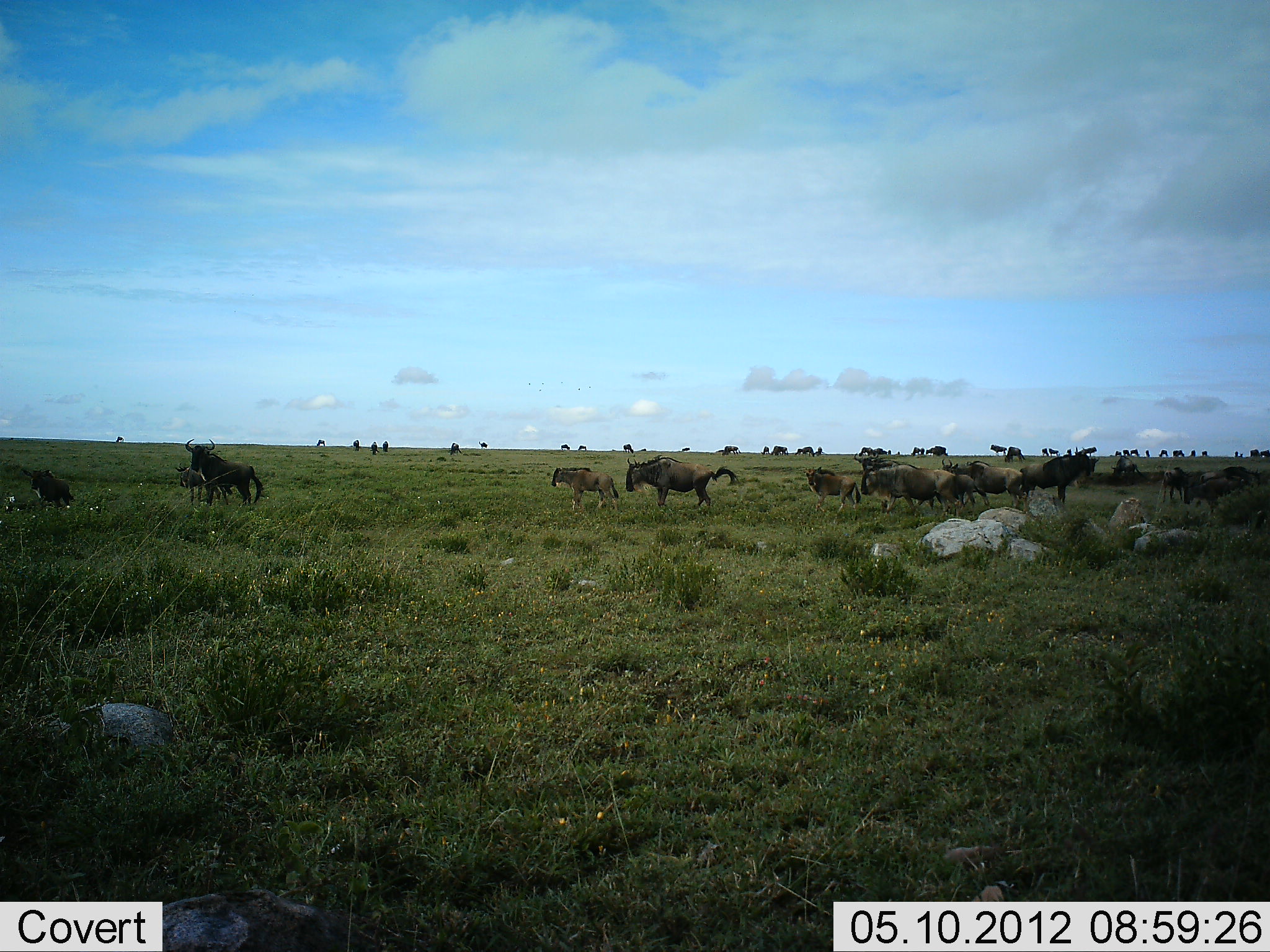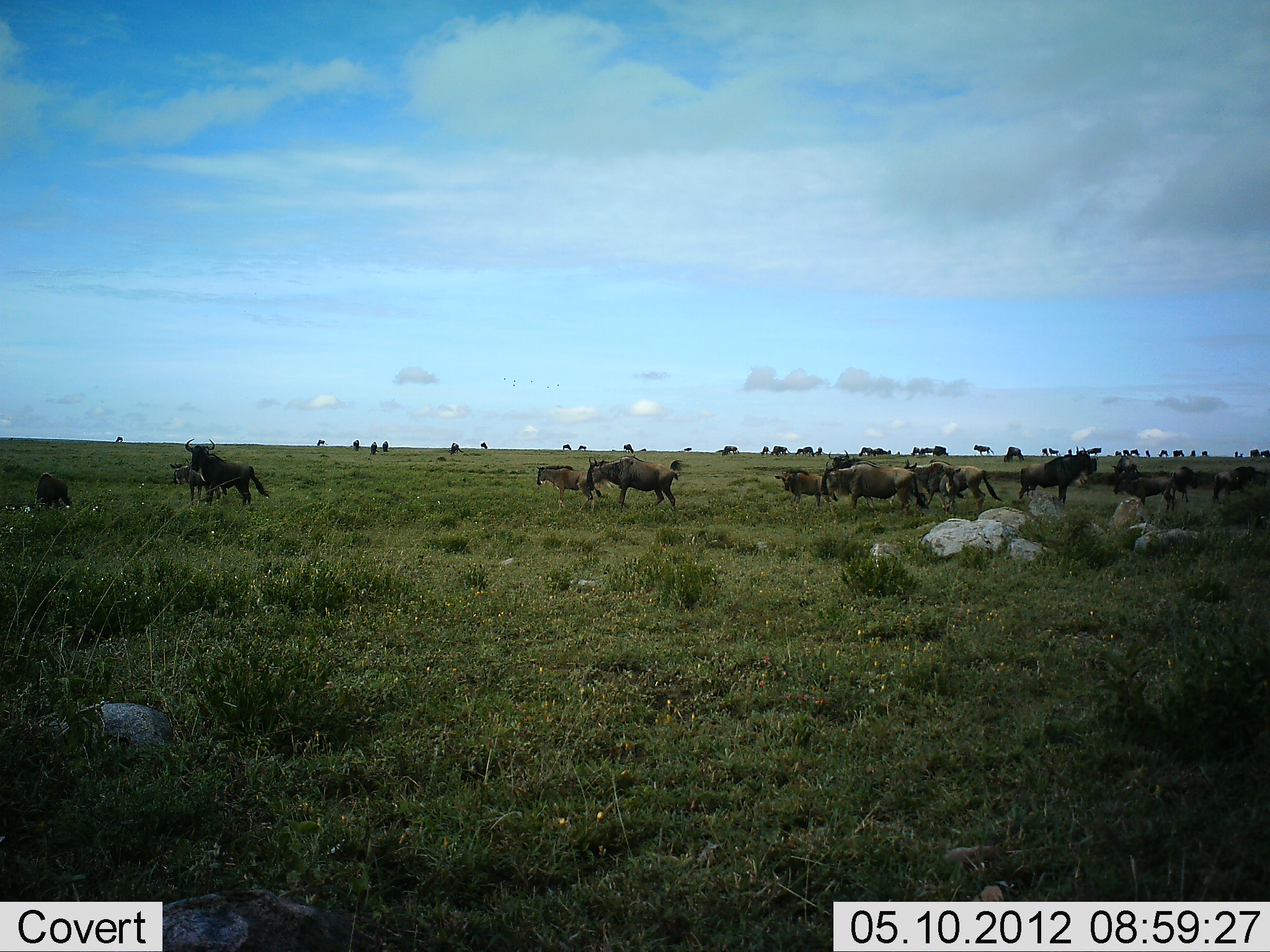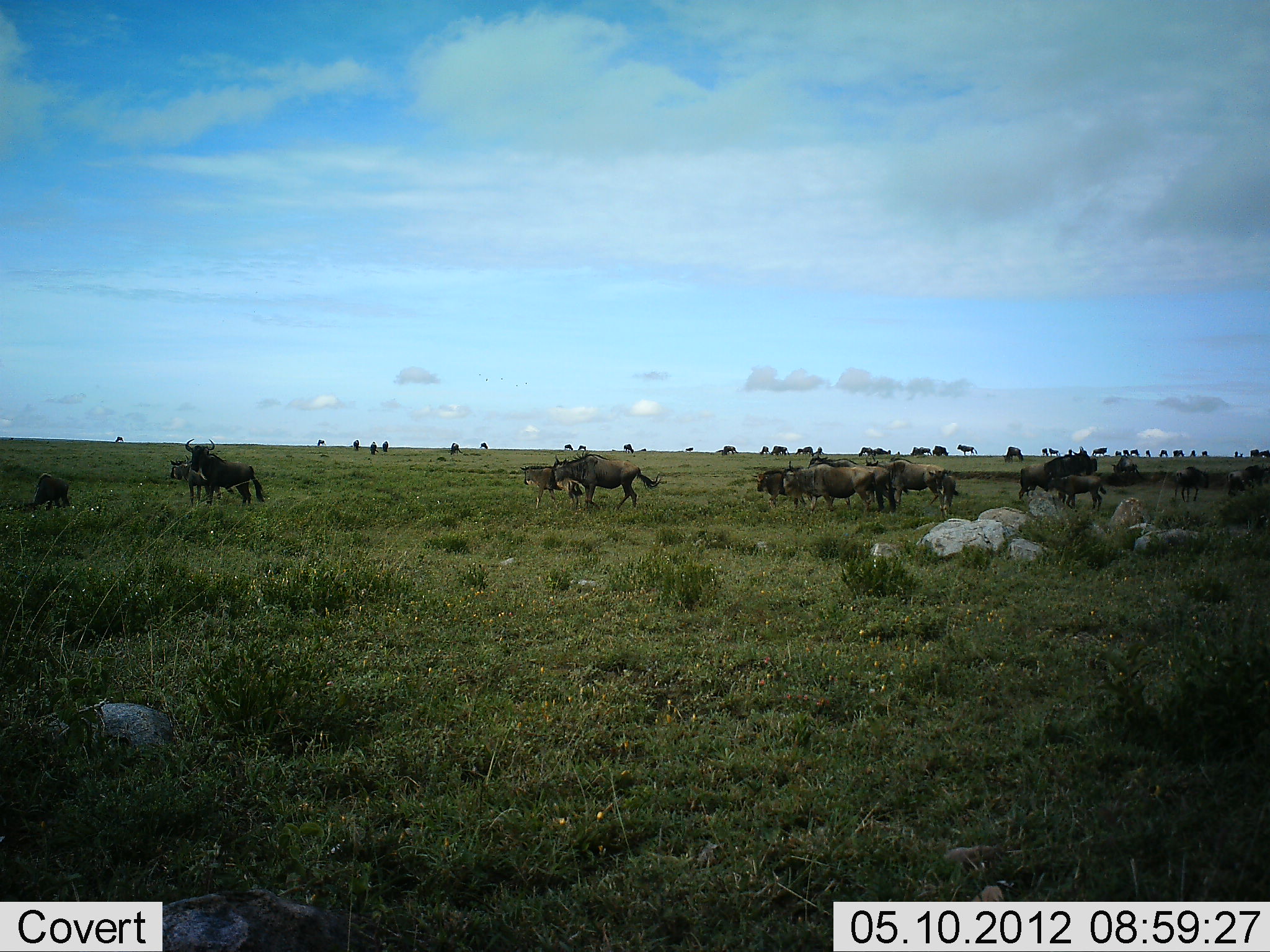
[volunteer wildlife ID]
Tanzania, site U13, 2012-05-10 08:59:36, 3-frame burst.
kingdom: Animalia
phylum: Chordata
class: Mammalia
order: Artiodactyla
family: Bovidae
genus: Connochaetes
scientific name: Connochaetes taurinus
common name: blue wildebeest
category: wildebeest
Wildebeest (blue wildebeest) (Connochaetes taurinus), count 11-50. Behavior (volunteer vote fractions): standing 70%, resting 0%, moving 90%, interacting 0%. Young present (vote fraction): 20%. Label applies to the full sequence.